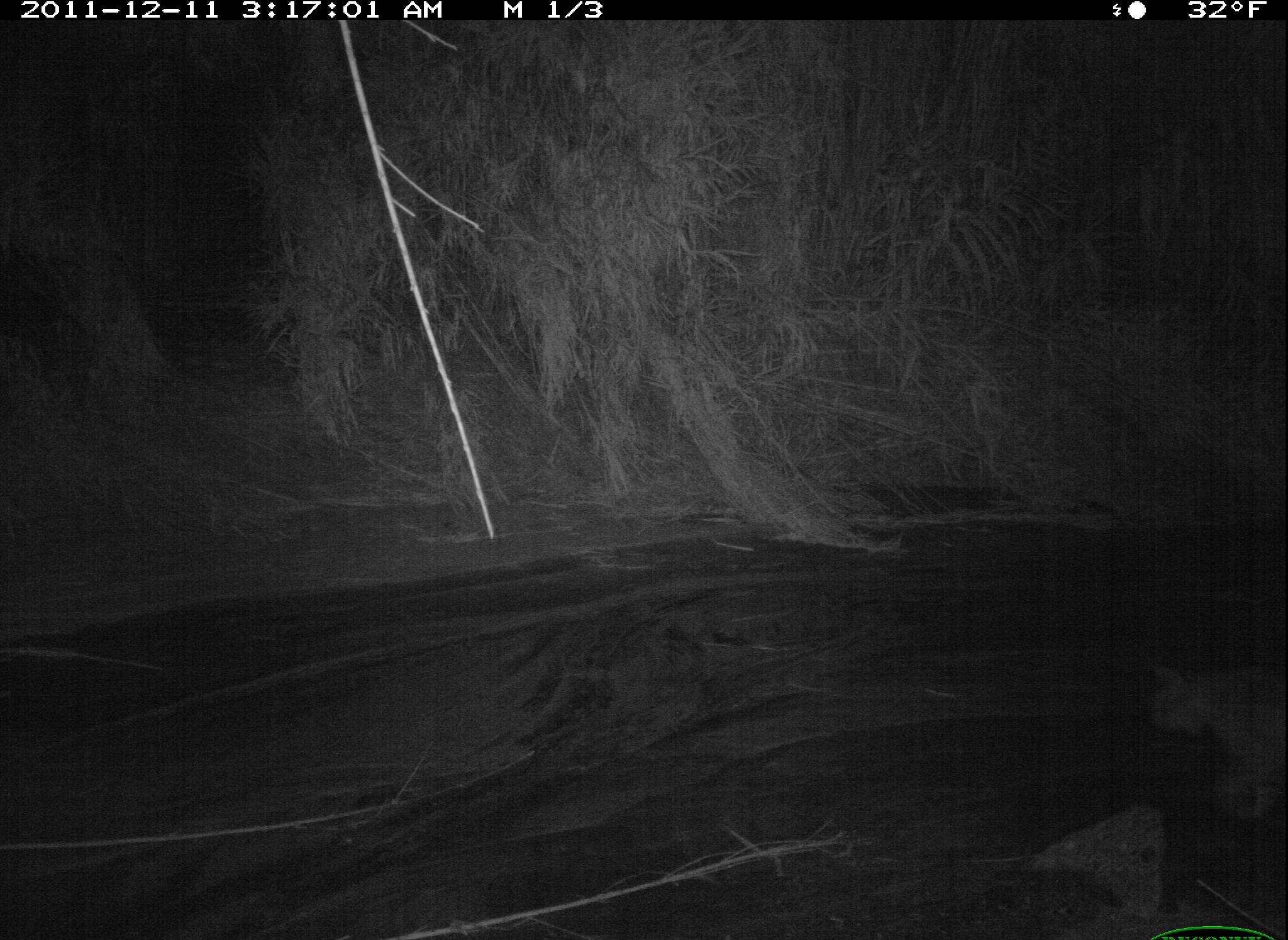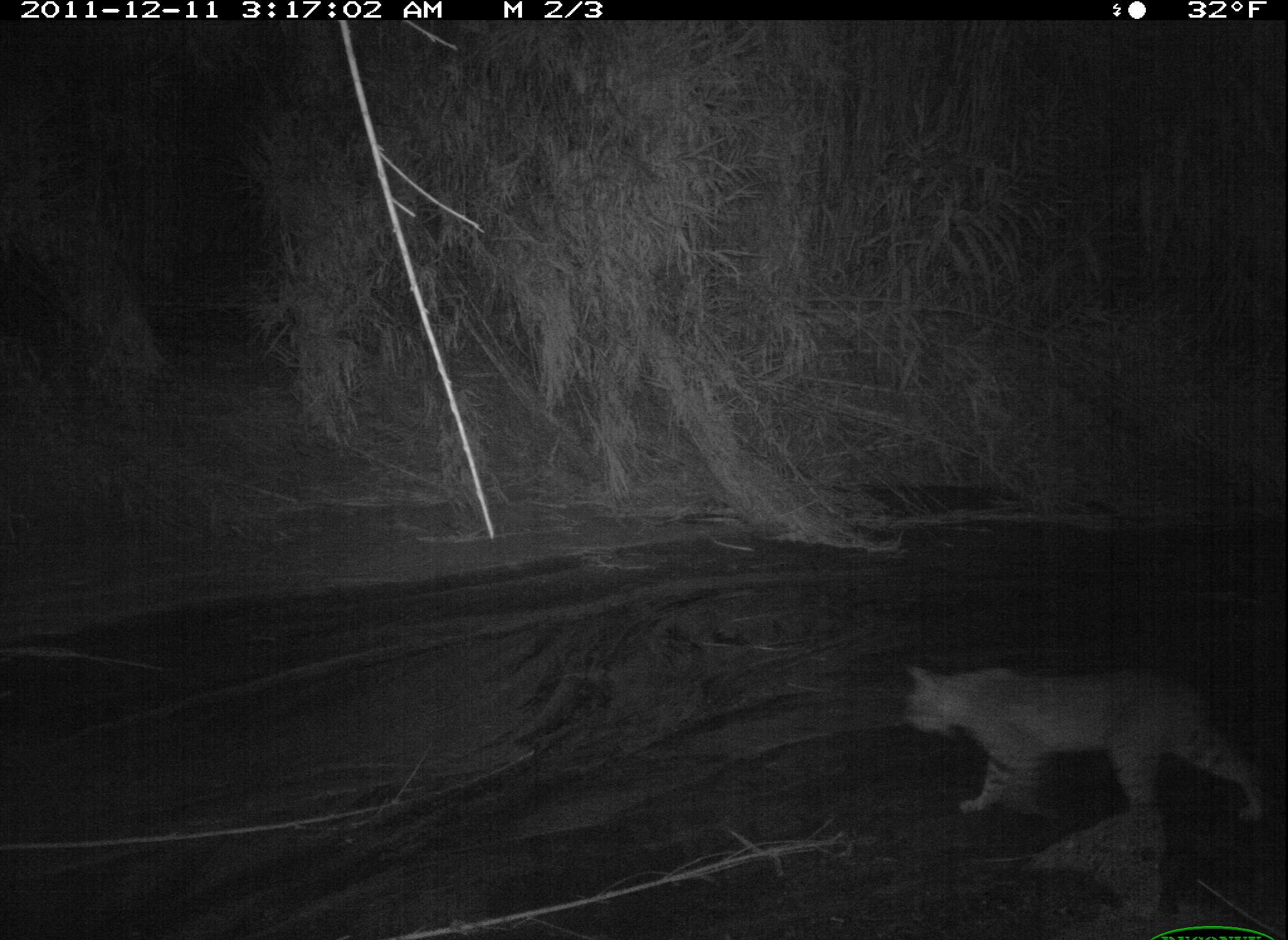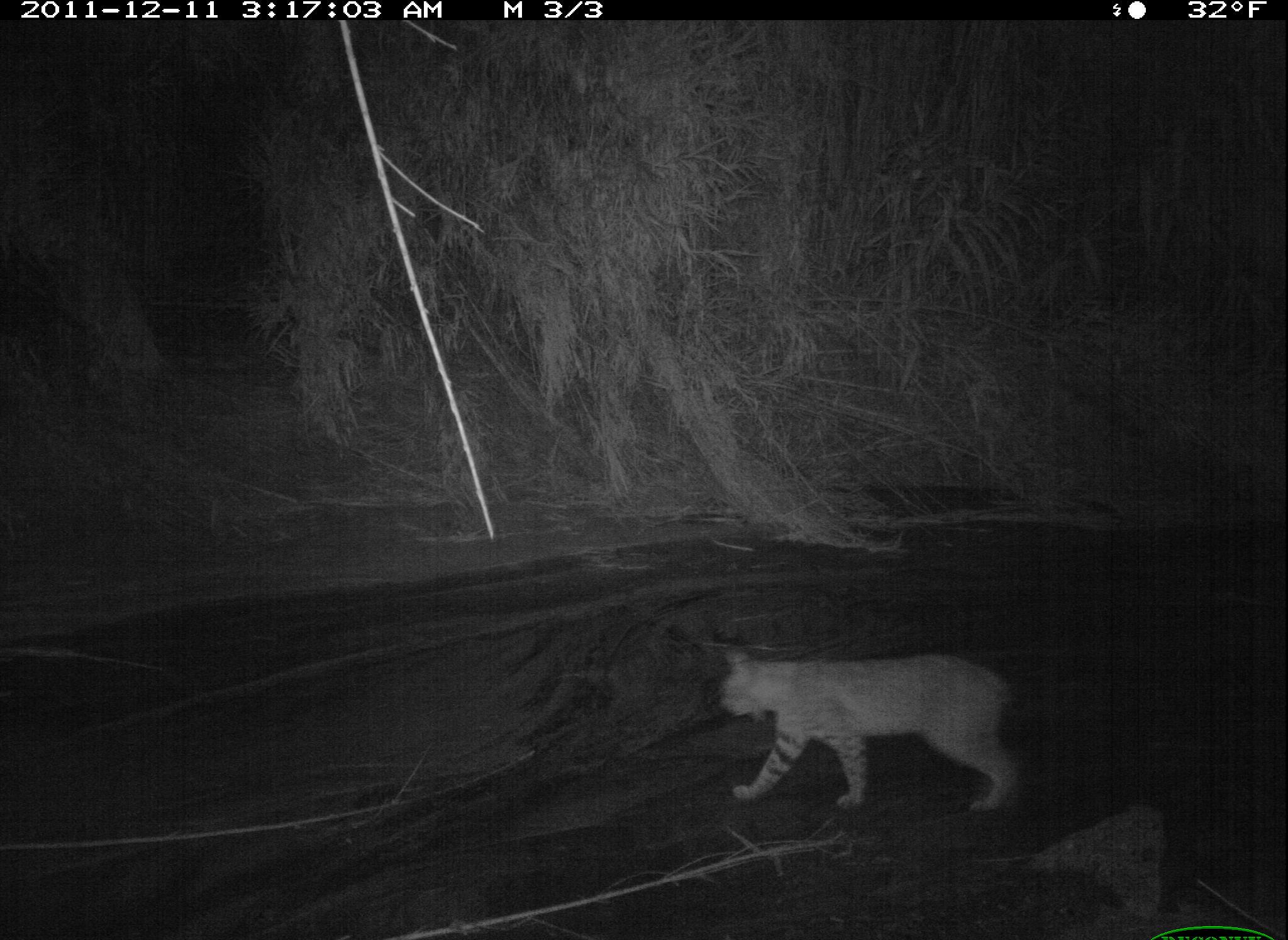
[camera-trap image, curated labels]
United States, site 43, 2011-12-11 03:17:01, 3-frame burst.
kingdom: Animalia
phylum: Chordata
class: Mammalia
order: Carnivora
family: Felidae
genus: Lynx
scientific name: Lynx rufus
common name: bobcat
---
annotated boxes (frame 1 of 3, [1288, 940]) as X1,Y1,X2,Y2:
bobcat: 1127,617,1286,839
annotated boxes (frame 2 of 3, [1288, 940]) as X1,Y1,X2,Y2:
bobcat: 895,630,1282,860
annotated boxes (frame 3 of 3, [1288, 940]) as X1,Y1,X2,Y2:
bobcat: 694,639,1027,828